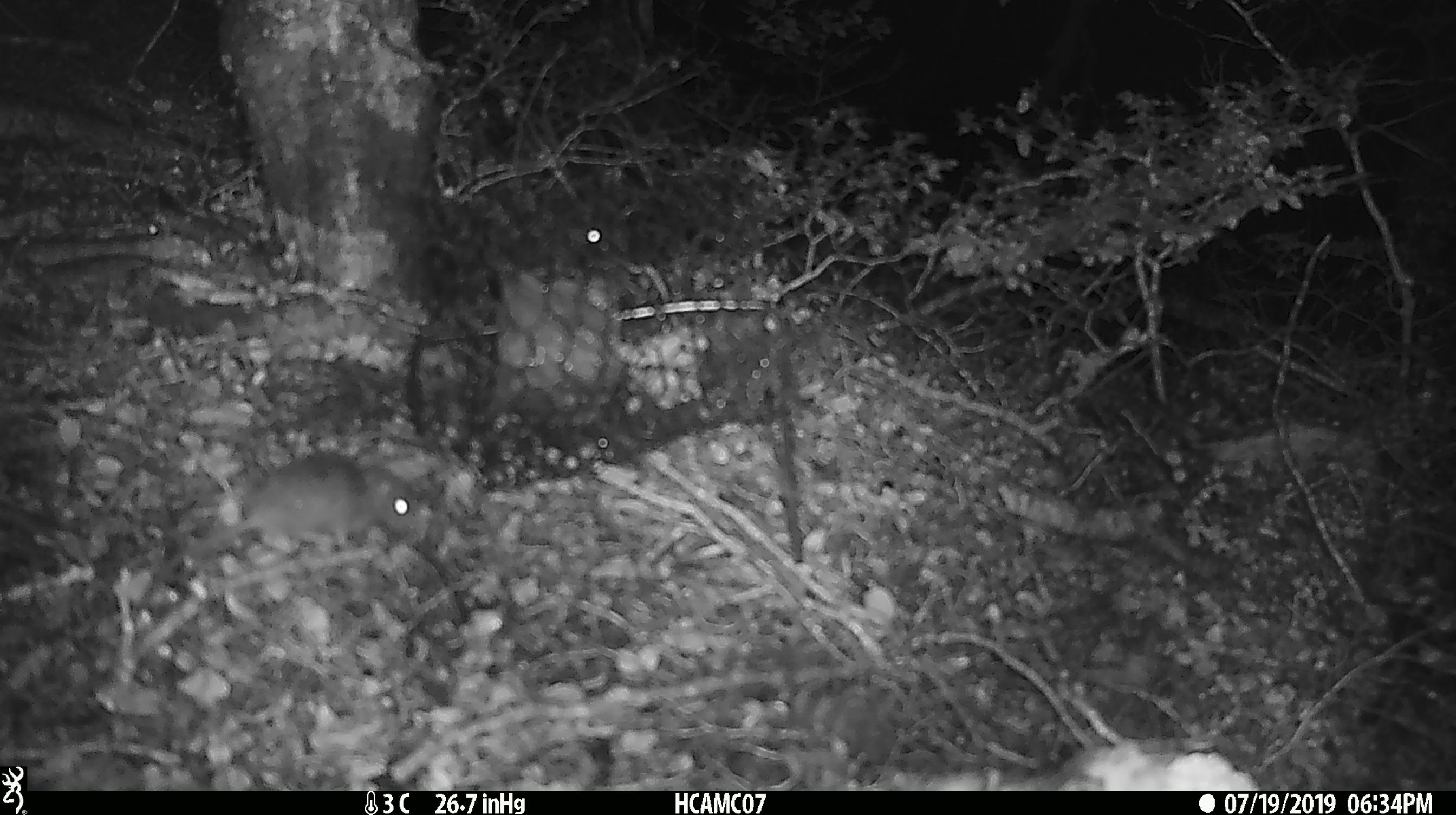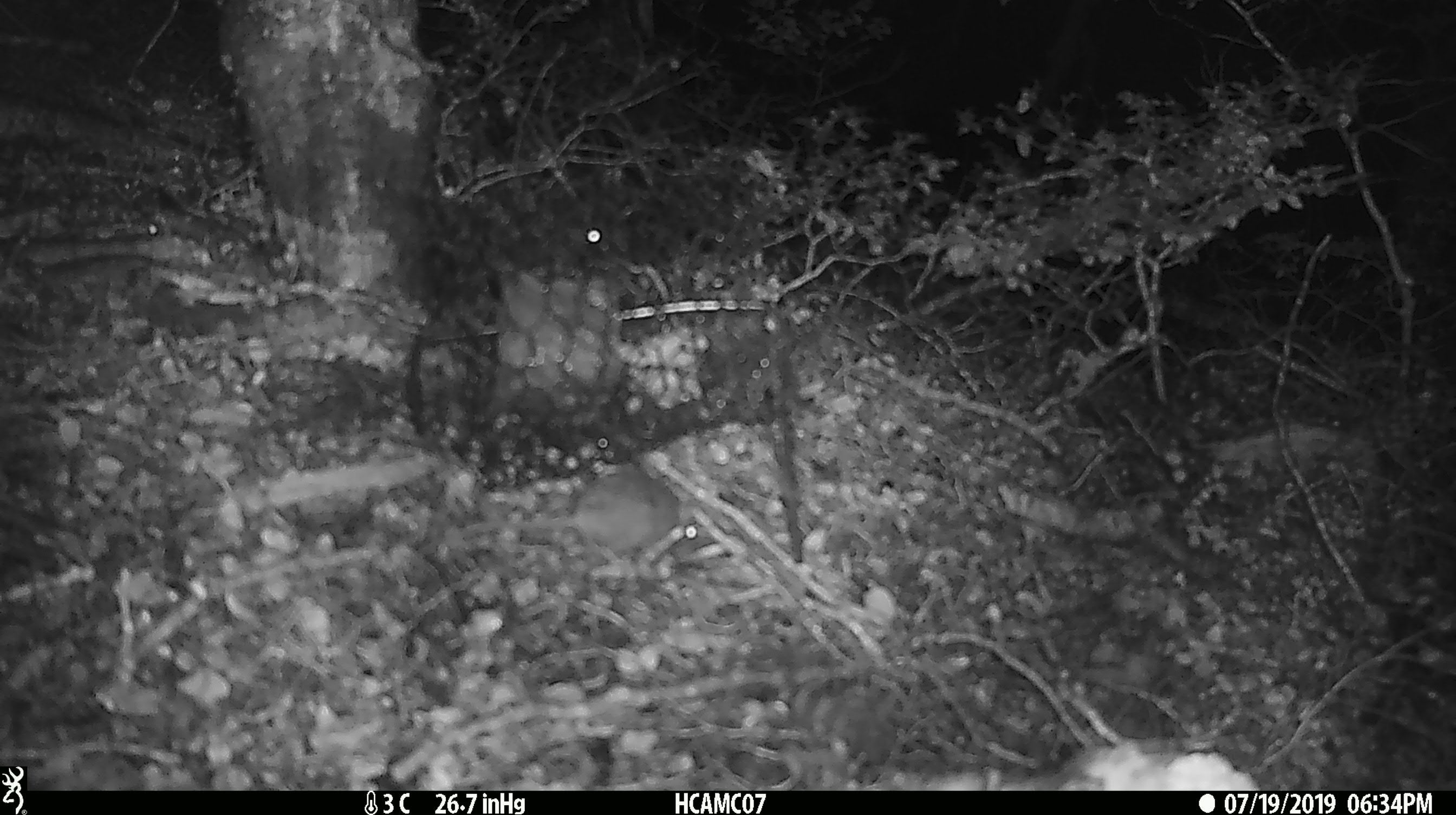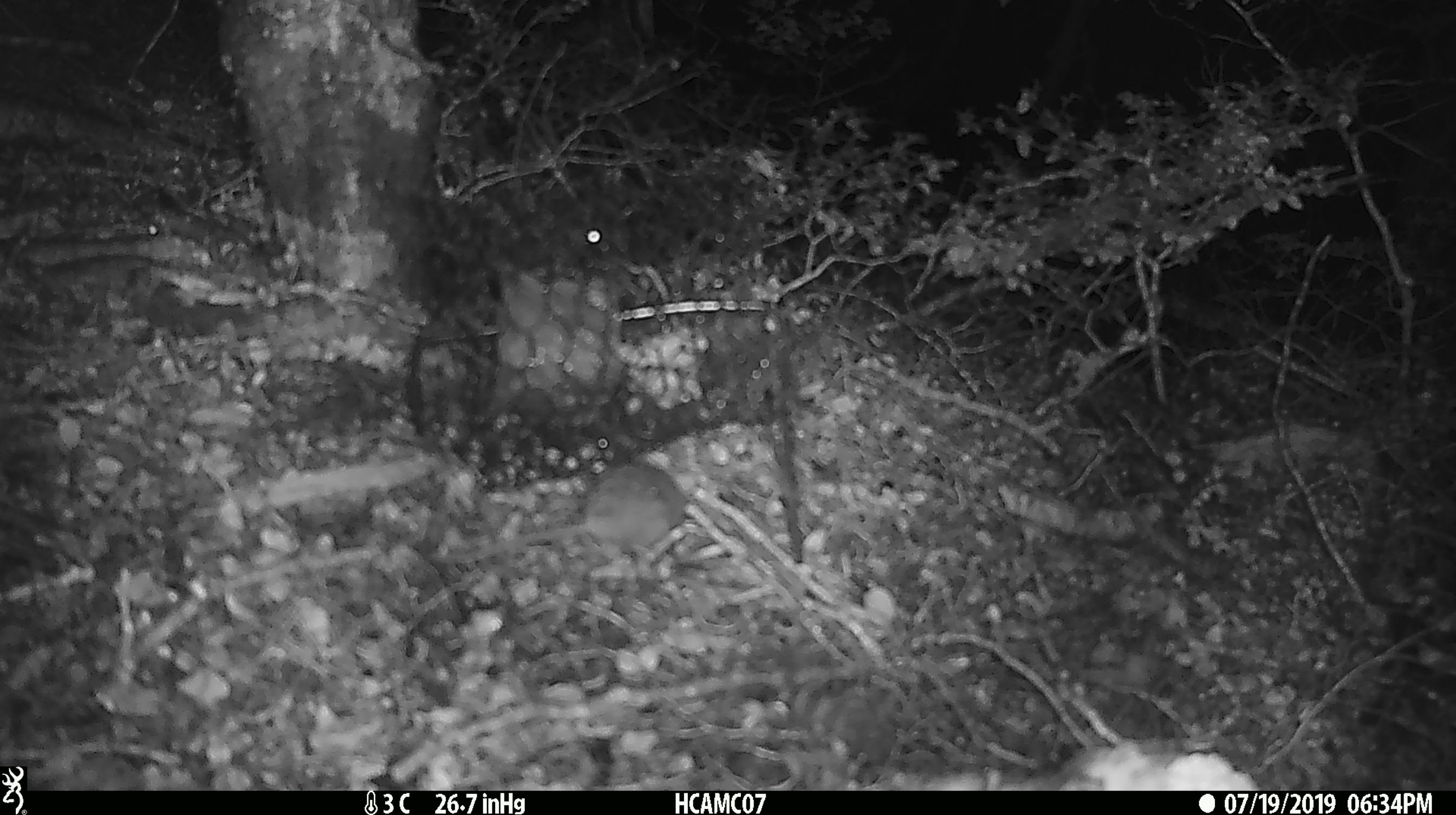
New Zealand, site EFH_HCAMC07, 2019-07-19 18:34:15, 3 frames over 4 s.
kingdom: Animalia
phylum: Chordata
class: Mammalia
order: Rodentia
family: Muridae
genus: Mus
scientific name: Mus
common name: mouse